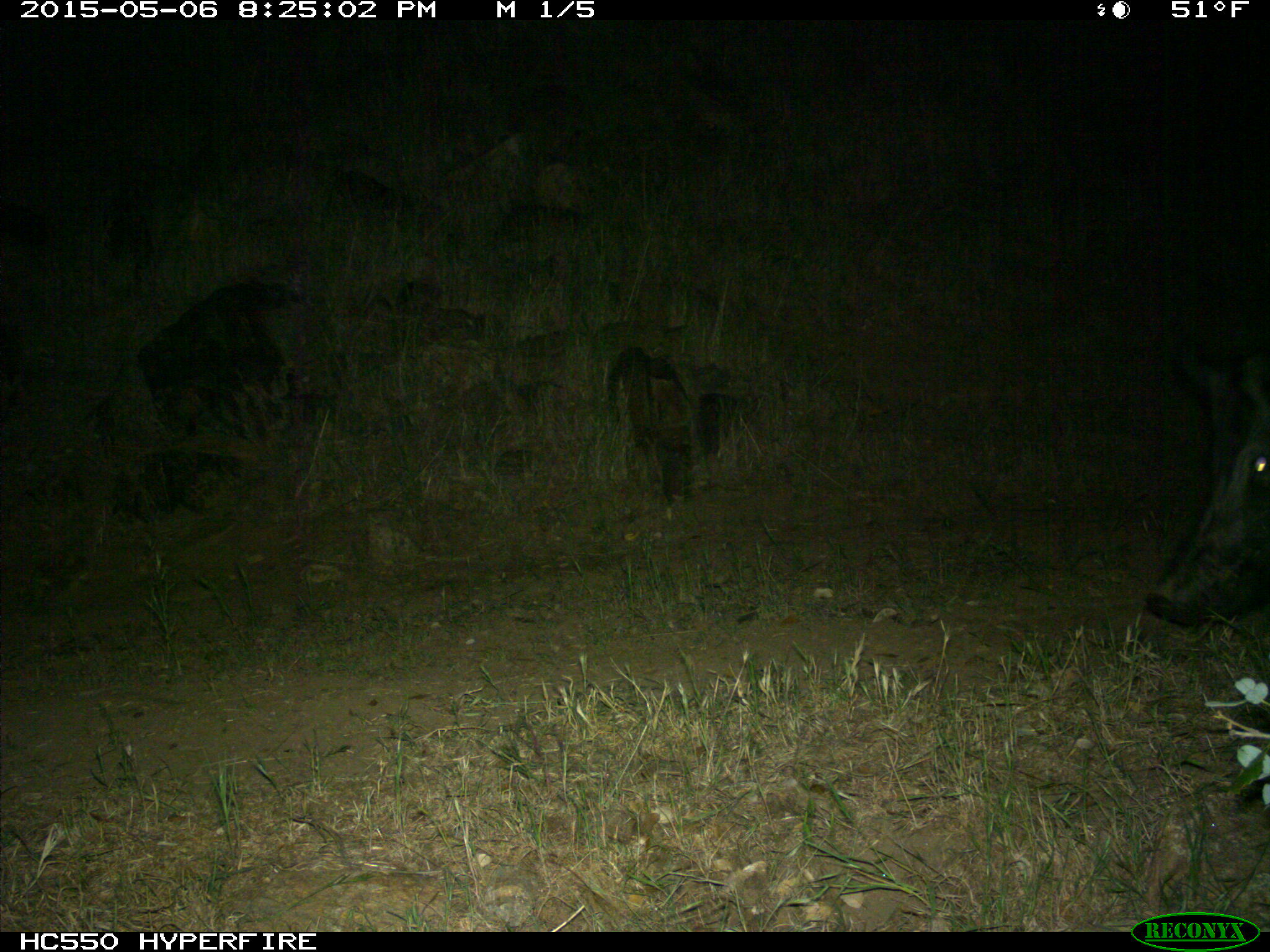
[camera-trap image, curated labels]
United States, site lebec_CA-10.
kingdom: Animalia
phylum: Chordata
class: Mammalia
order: Artiodactyla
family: Suidae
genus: Sus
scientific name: Sus scrofa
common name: wild boar